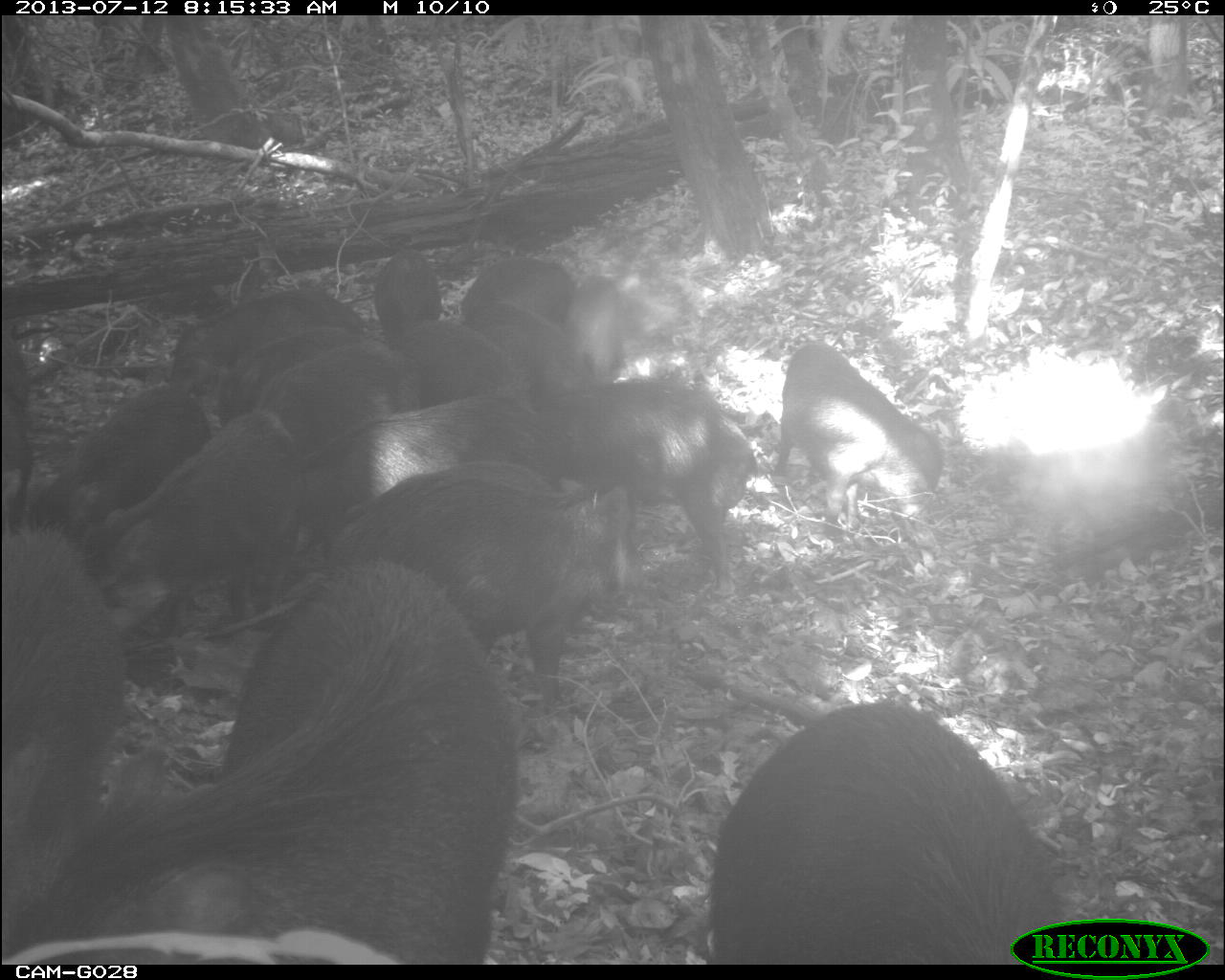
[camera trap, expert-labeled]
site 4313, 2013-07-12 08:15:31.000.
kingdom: Animalia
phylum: Chordata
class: Mammalia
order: Artiodactyla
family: Tayassuidae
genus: Tayassu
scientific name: Tayassu pecari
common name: white-lipped peccary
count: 20